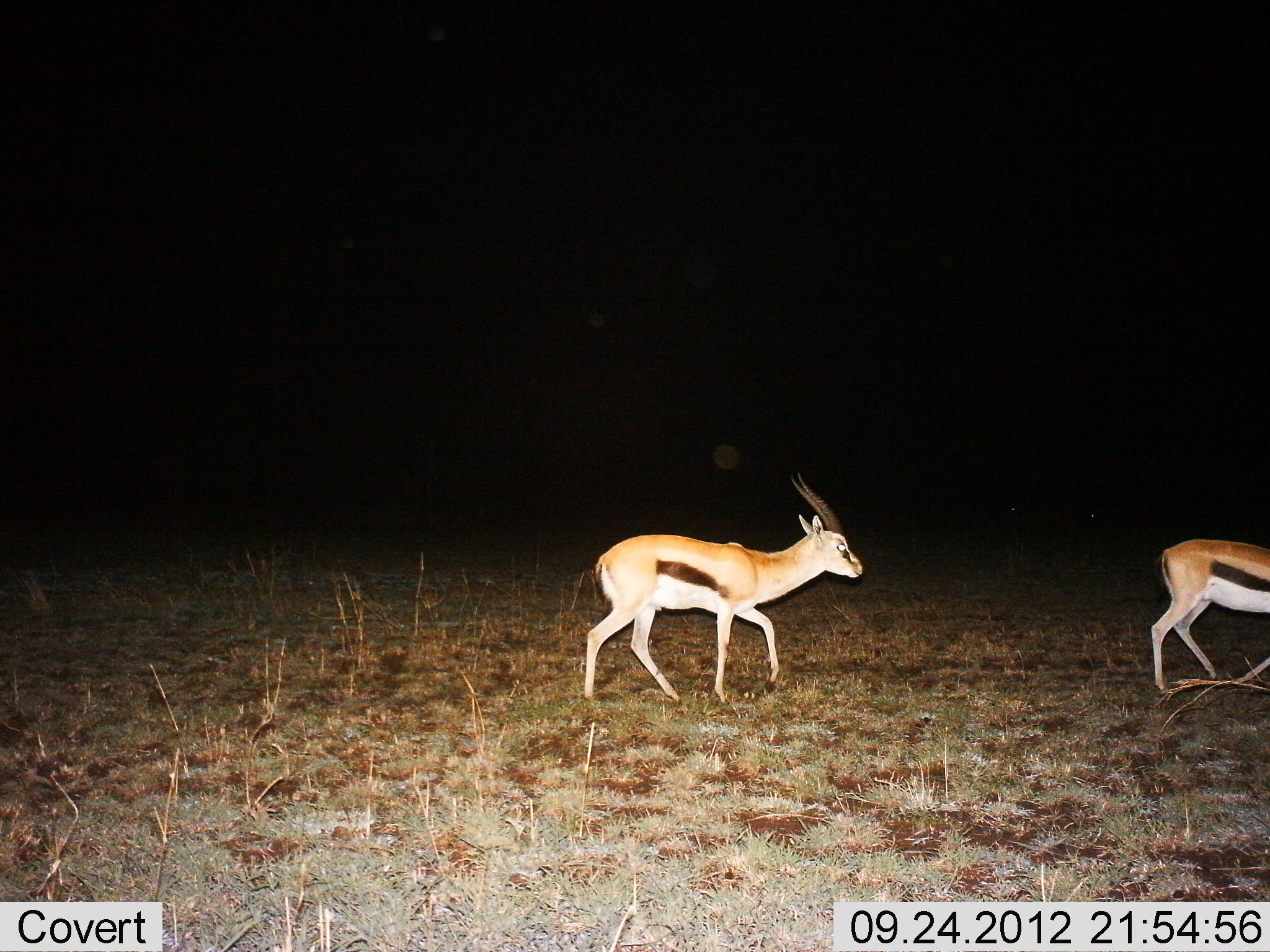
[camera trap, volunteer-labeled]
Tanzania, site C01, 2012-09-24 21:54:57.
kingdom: Animalia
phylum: Chordata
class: Mammalia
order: Artiodactyla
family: Bovidae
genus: Eudorcas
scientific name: Eudorcas thomsonii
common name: thomson's gazelle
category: gazellethomsons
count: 2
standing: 0%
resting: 0%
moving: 100%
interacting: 0%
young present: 0%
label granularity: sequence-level